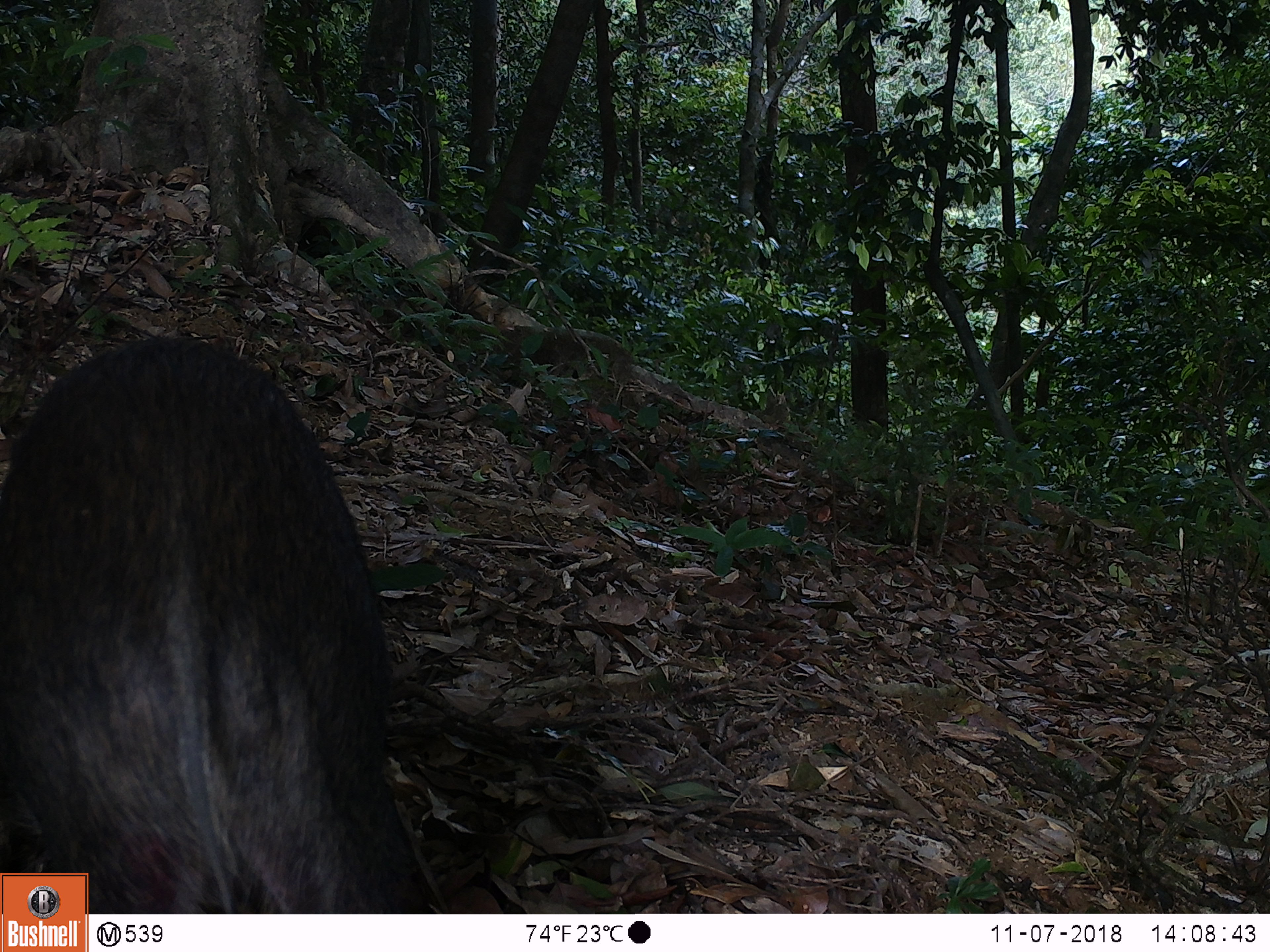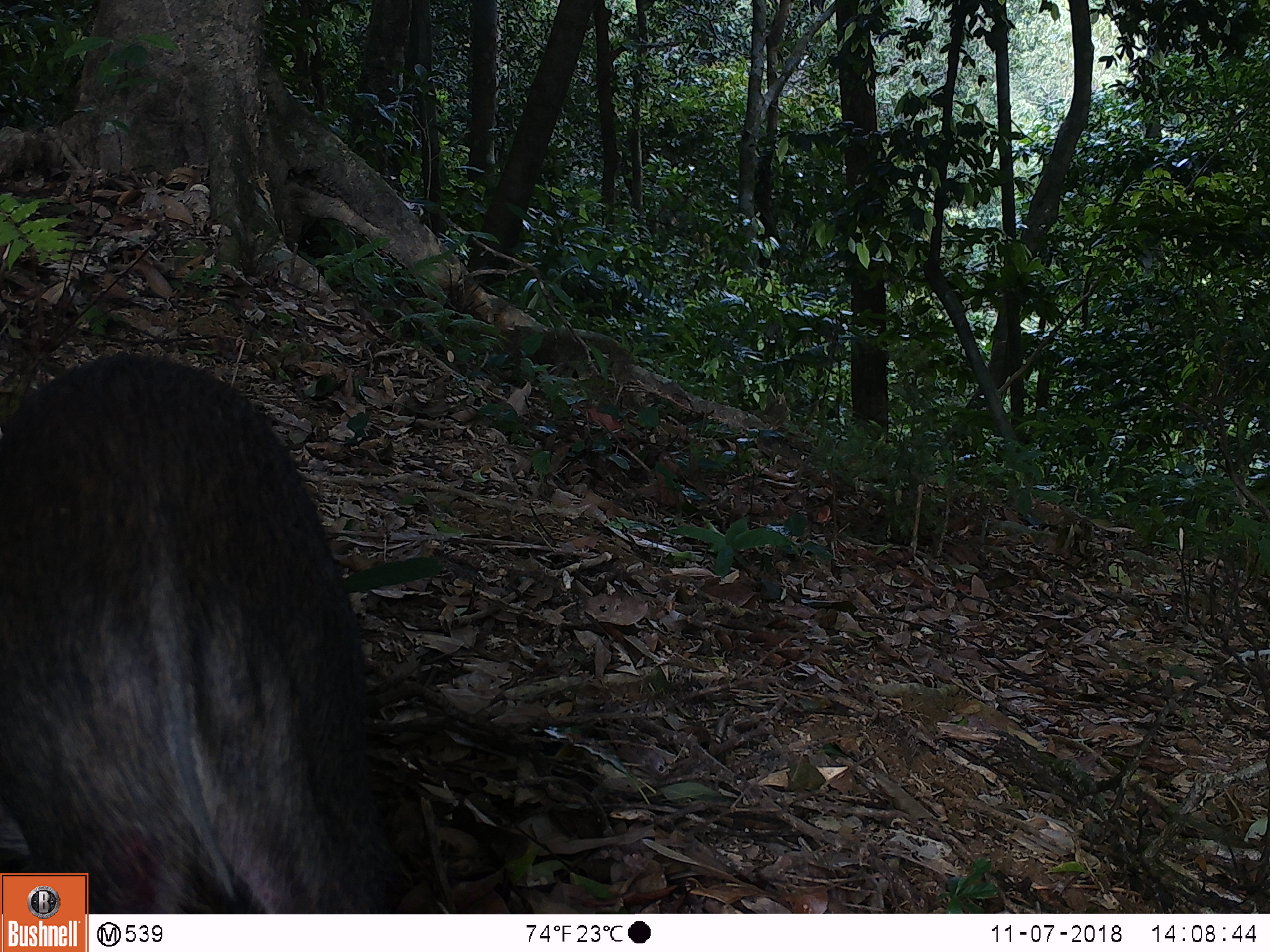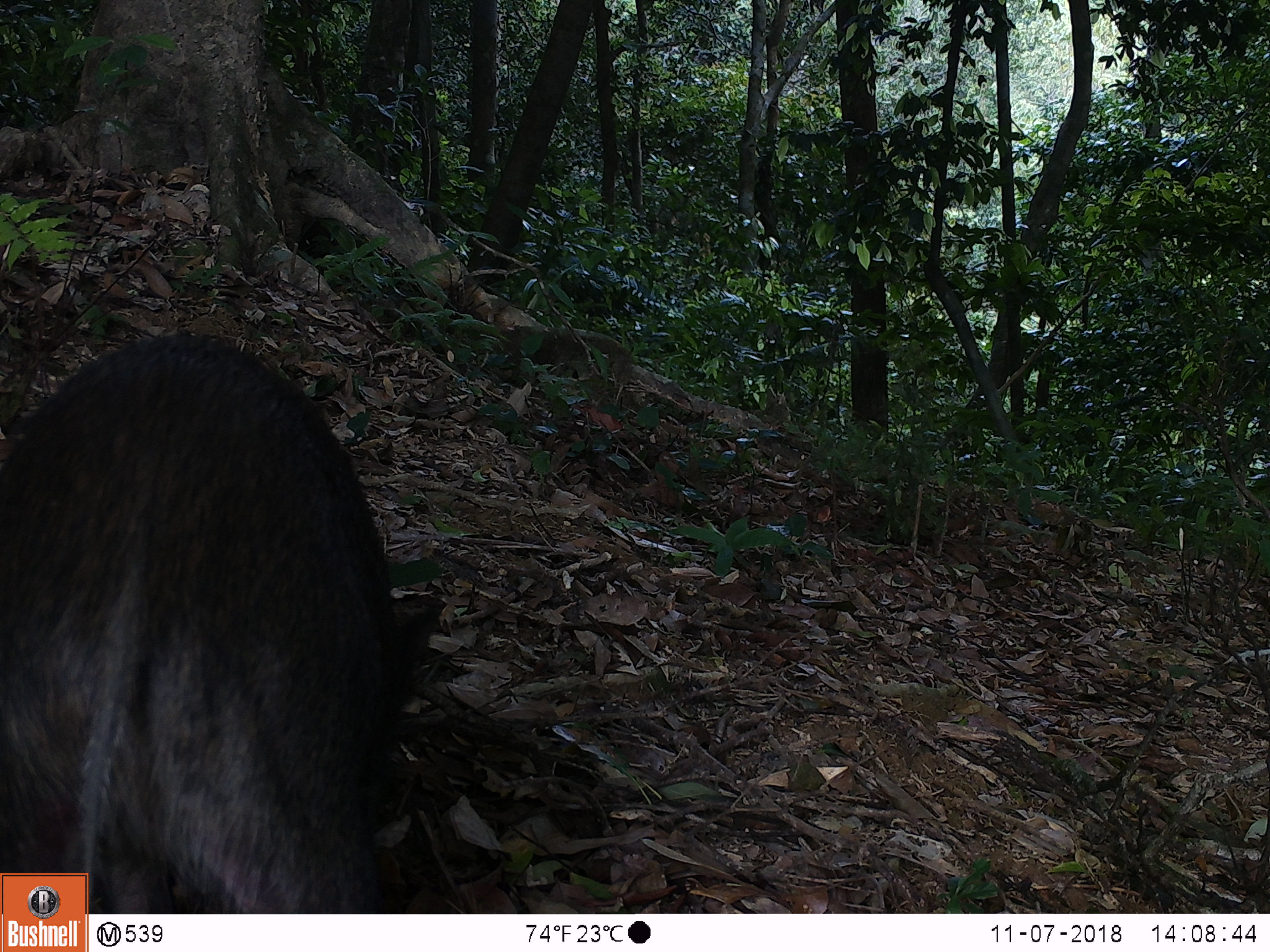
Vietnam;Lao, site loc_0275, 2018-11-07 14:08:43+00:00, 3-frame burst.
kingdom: Animalia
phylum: Chordata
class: Mammalia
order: Artiodactyla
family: Suidae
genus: Sus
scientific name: Sus scrofa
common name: eurasian wild pig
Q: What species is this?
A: Eurasian wild pig (Sus scrofa).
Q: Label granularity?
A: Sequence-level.